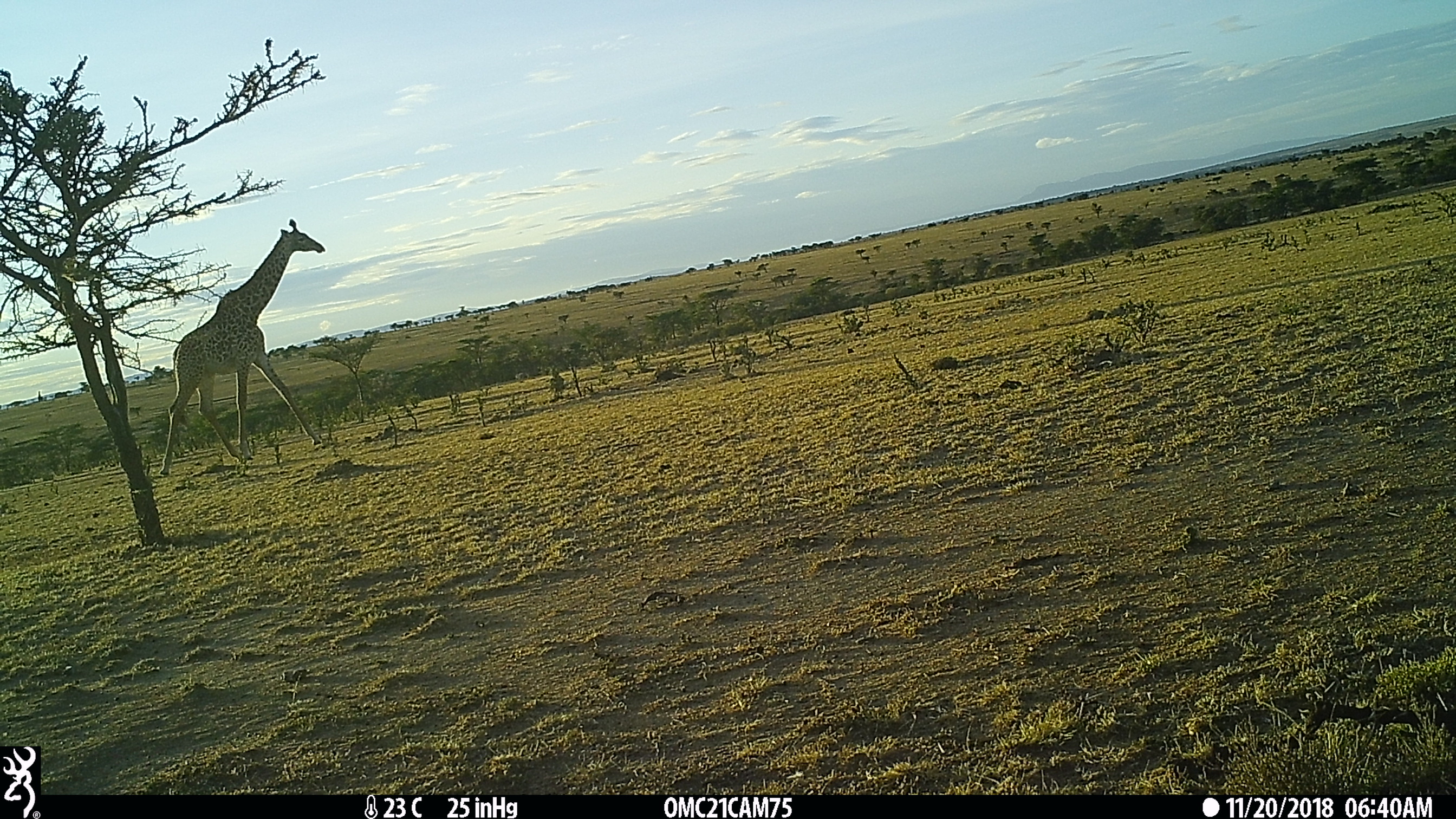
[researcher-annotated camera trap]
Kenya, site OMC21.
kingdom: Animalia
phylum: Chordata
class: Mammalia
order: Artiodactyla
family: Giraffidae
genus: Giraffa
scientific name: Giraffa camelopardalis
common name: northern giraffe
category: giraffe